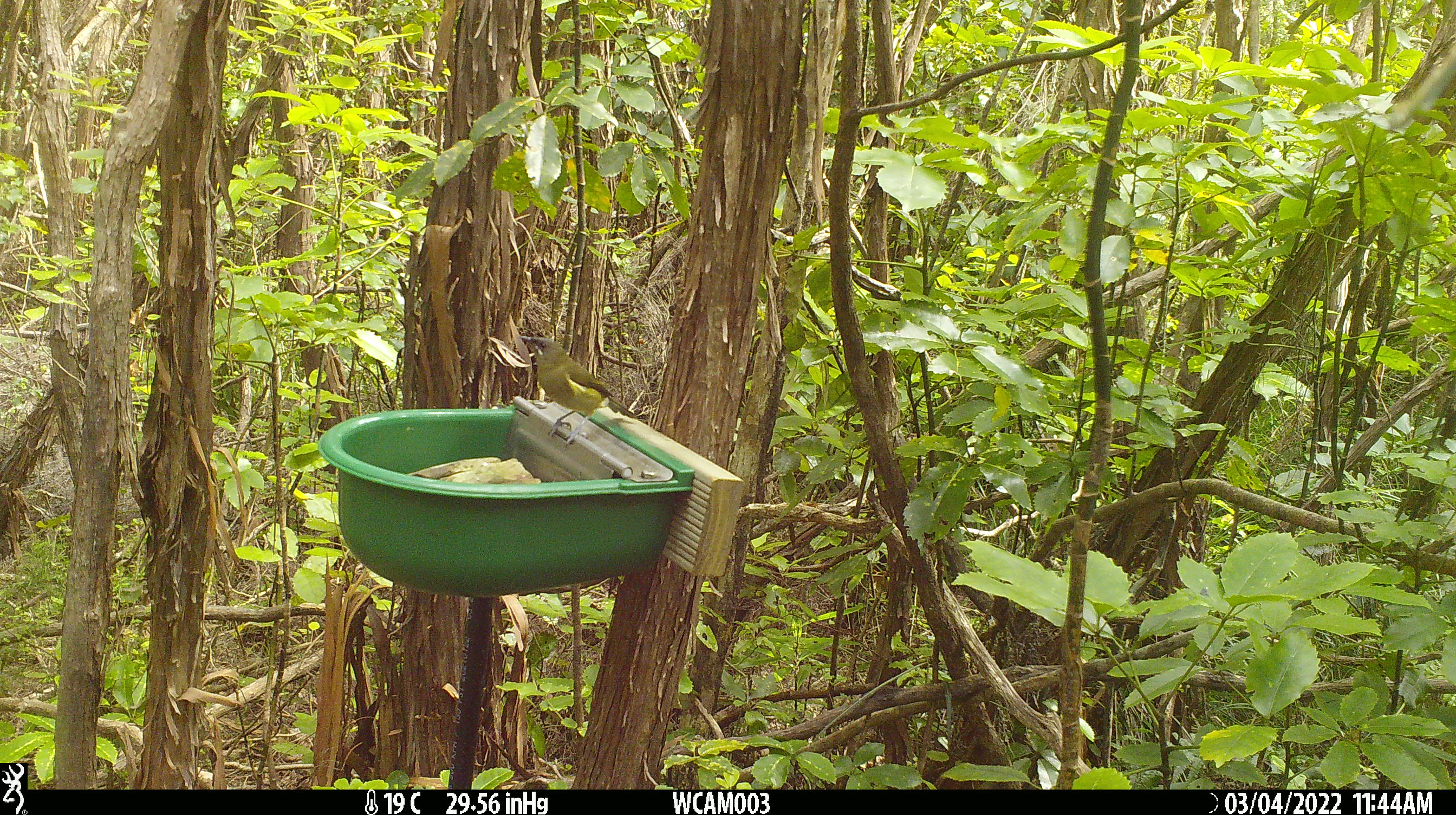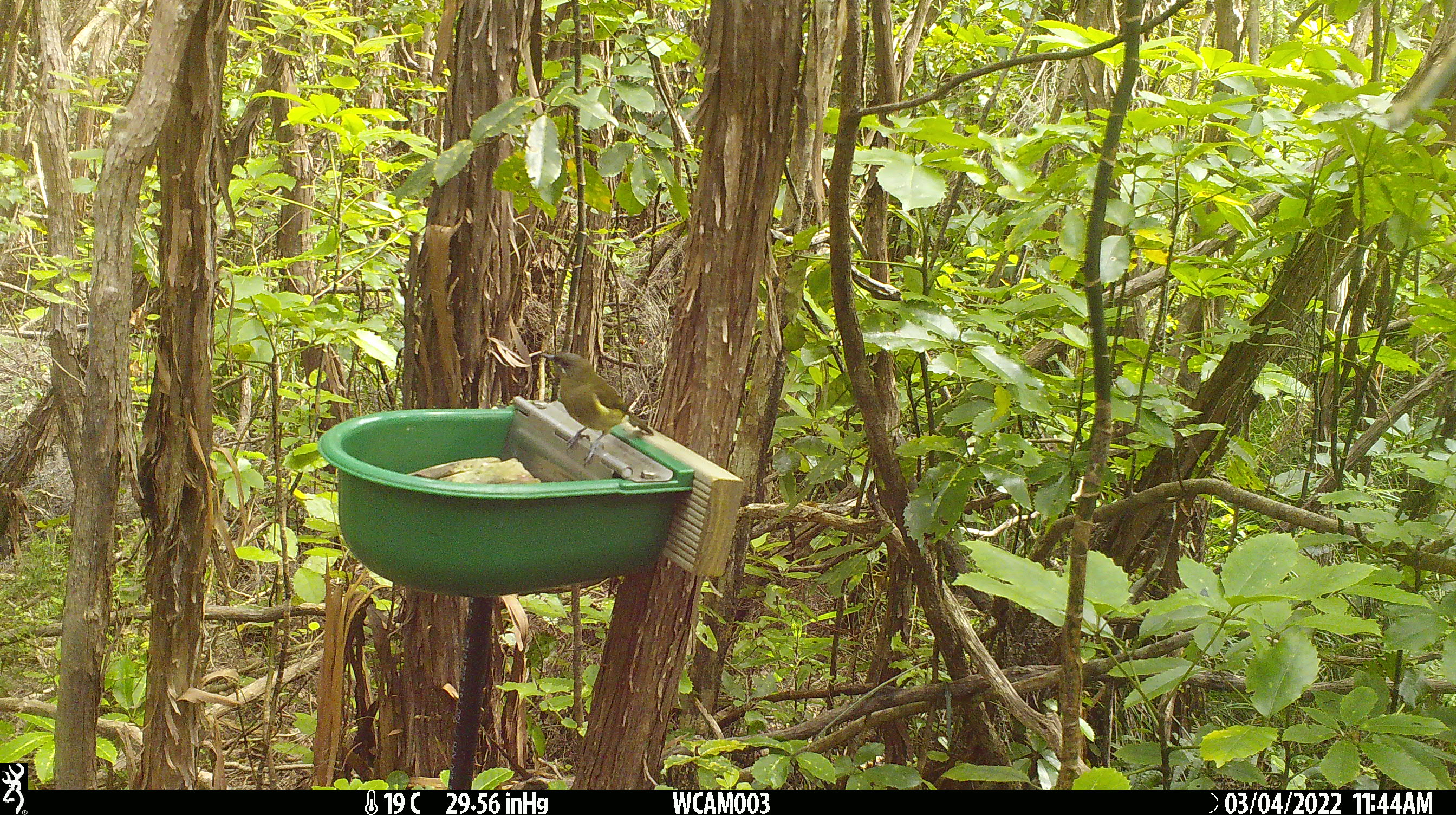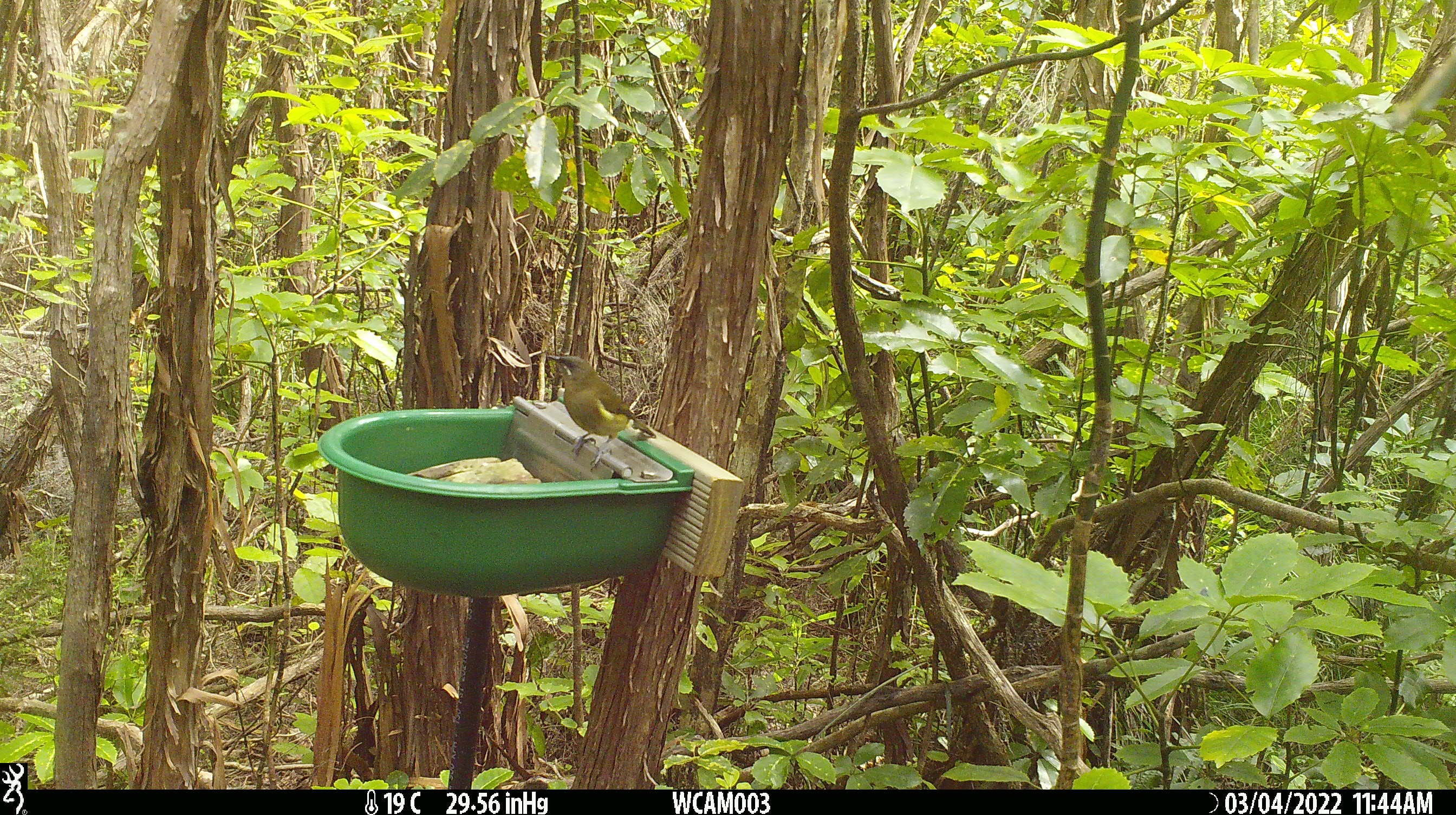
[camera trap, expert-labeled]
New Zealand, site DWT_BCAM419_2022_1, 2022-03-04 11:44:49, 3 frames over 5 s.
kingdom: Animalia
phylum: Chordata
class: Aves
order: Passeriformes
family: Meliphagidae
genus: Anthornis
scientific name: Anthornis melanura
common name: new zealand bellbird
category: bellbird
Bellbird (new zealand bellbird) (Anthornis melanura).